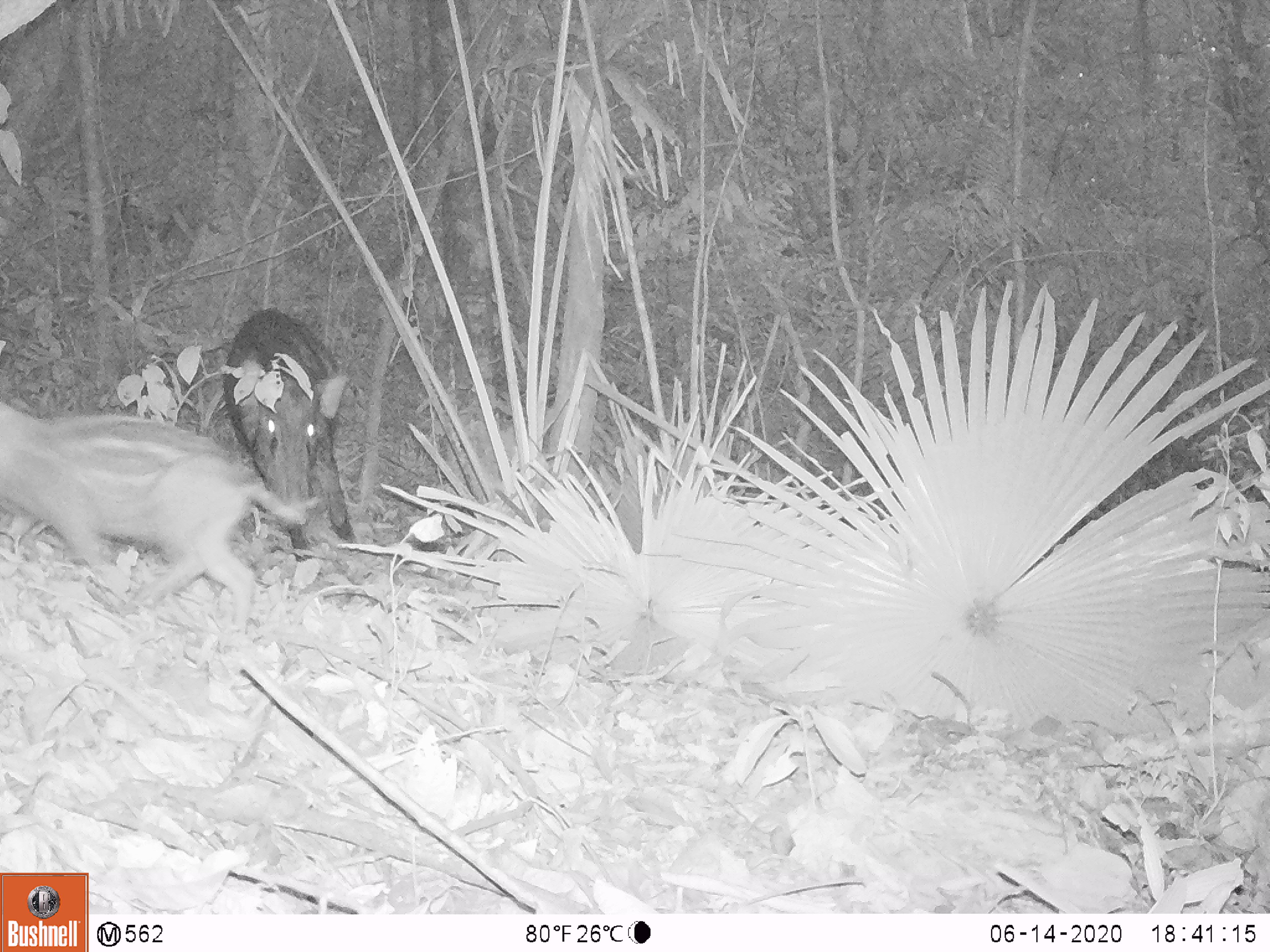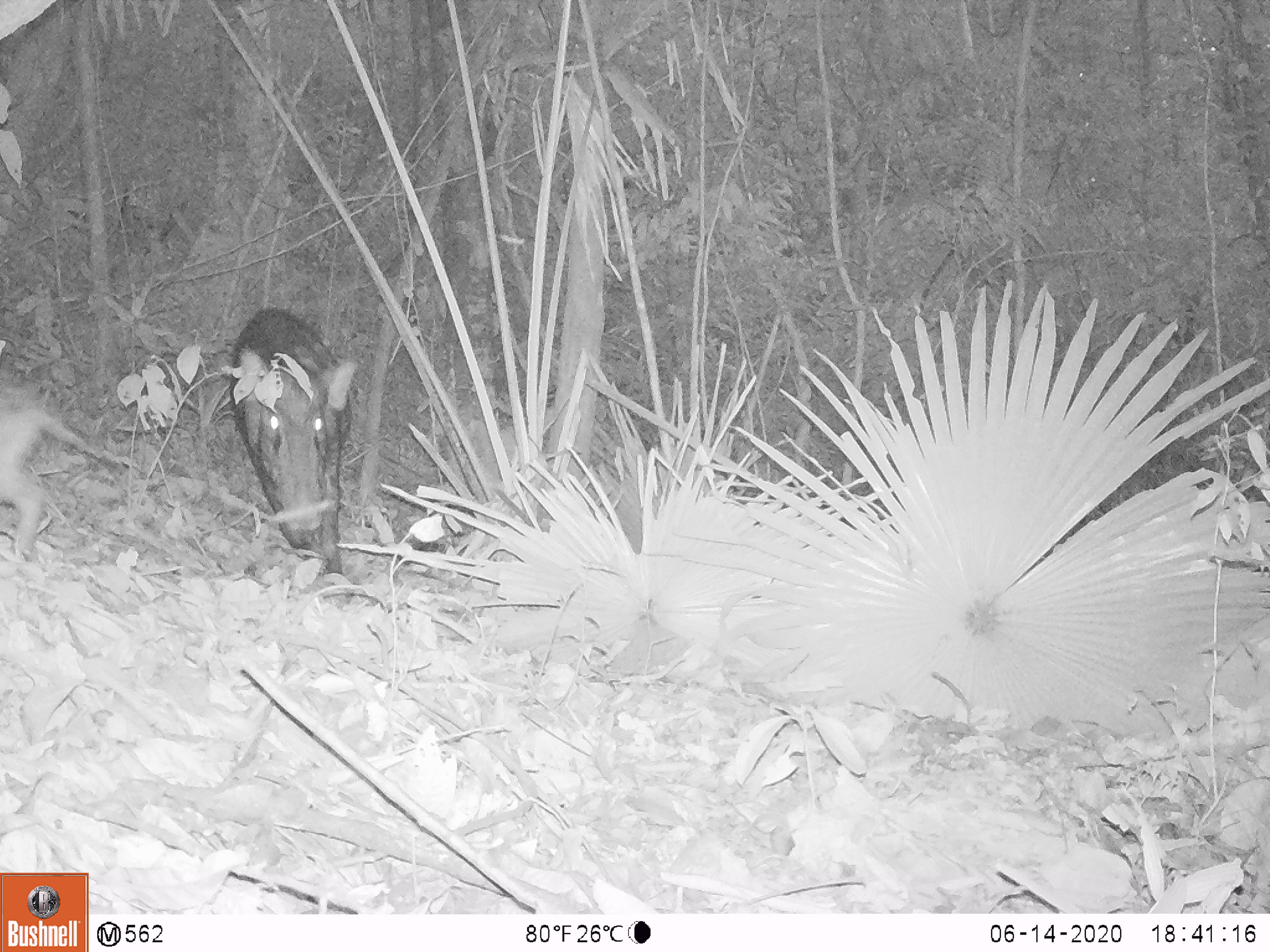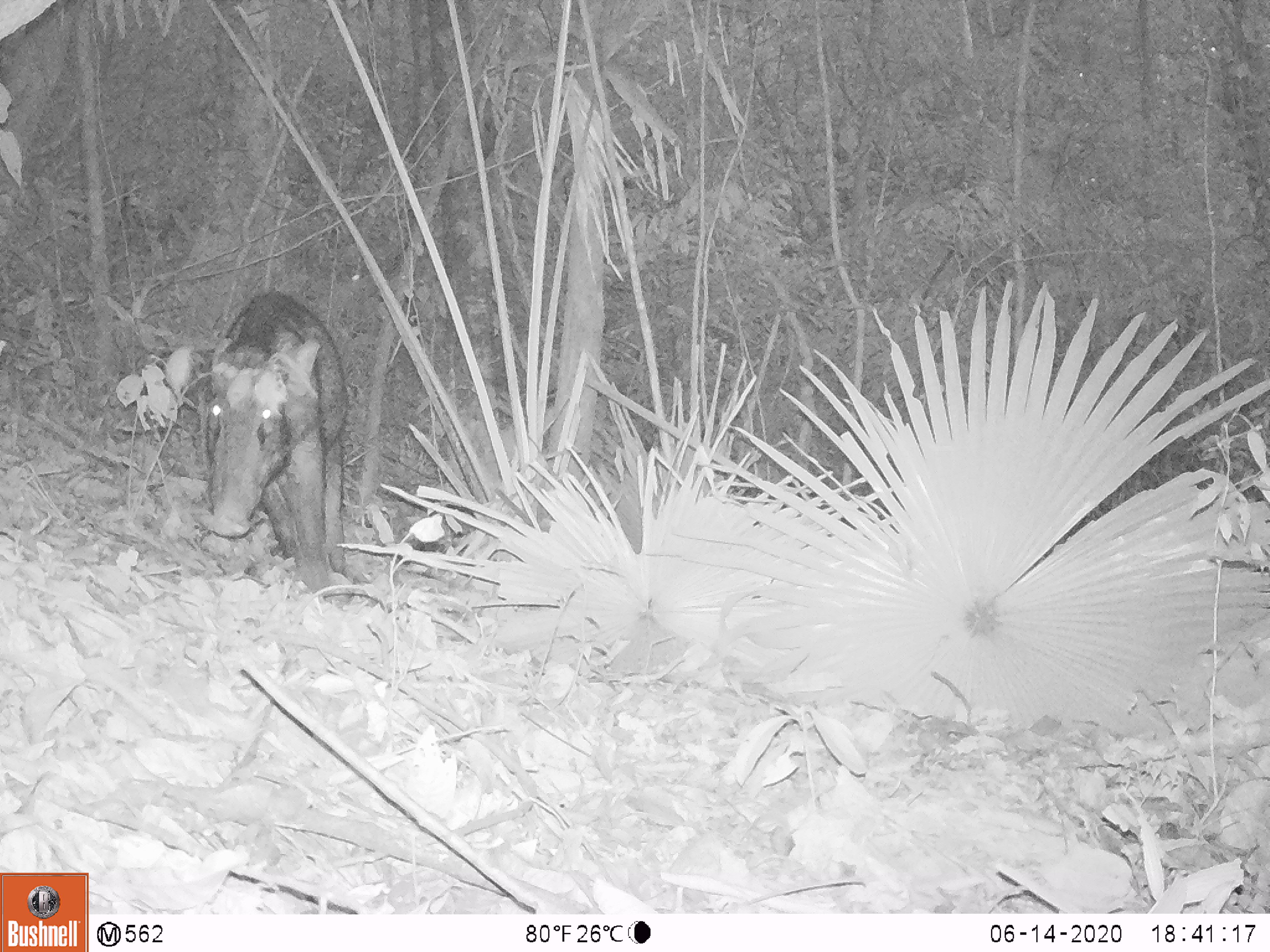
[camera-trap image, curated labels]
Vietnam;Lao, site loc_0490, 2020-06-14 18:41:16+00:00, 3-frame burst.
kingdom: Animalia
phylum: Chordata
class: Mammalia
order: Artiodactyla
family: Suidae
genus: Sus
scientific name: Sus scrofa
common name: eurasian wild pig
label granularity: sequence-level